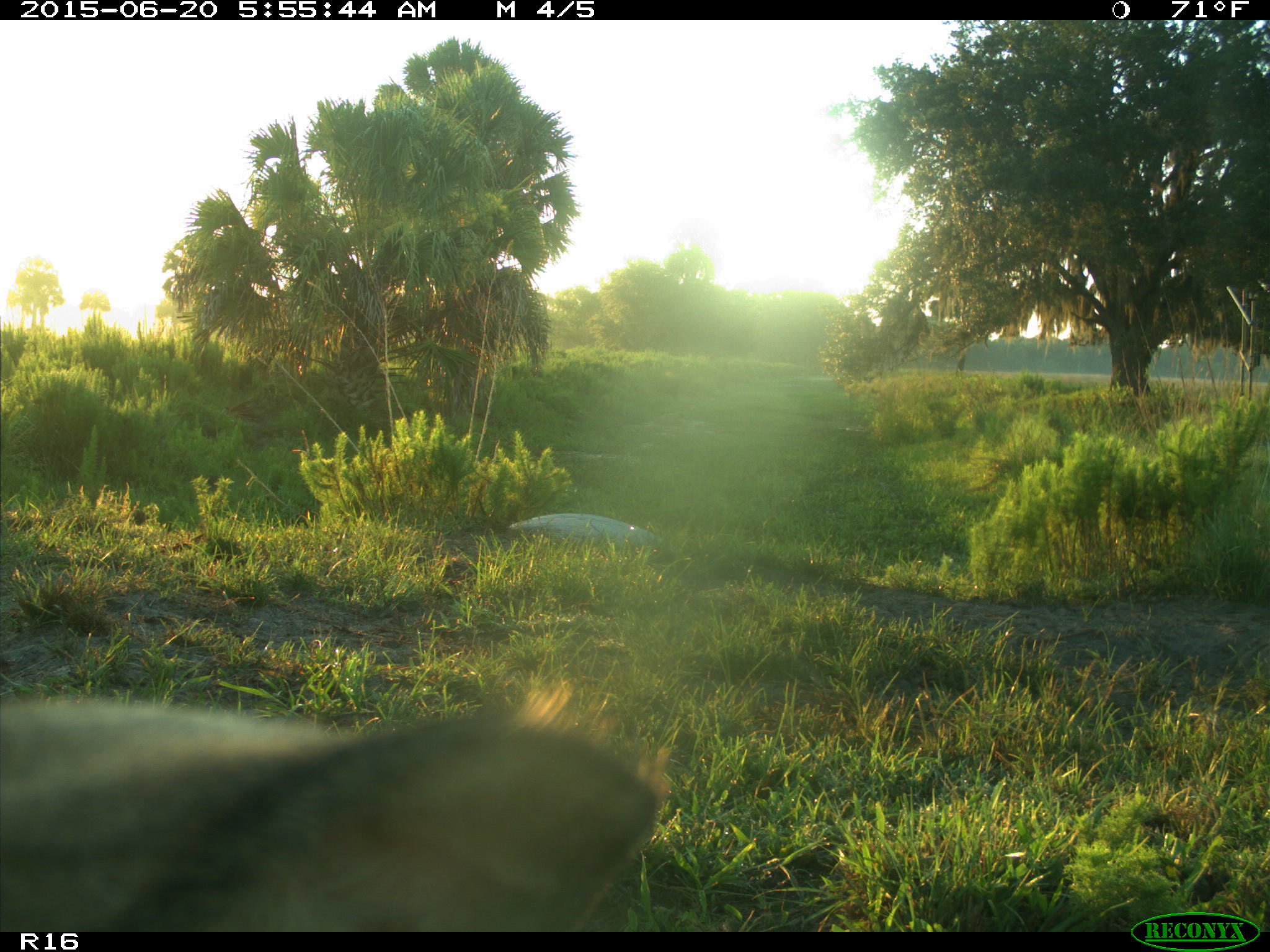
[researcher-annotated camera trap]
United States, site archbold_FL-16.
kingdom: Animalia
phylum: Chordata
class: Mammalia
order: Artiodactyla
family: Bovidae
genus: Bos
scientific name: Bos taurus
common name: domestic cow